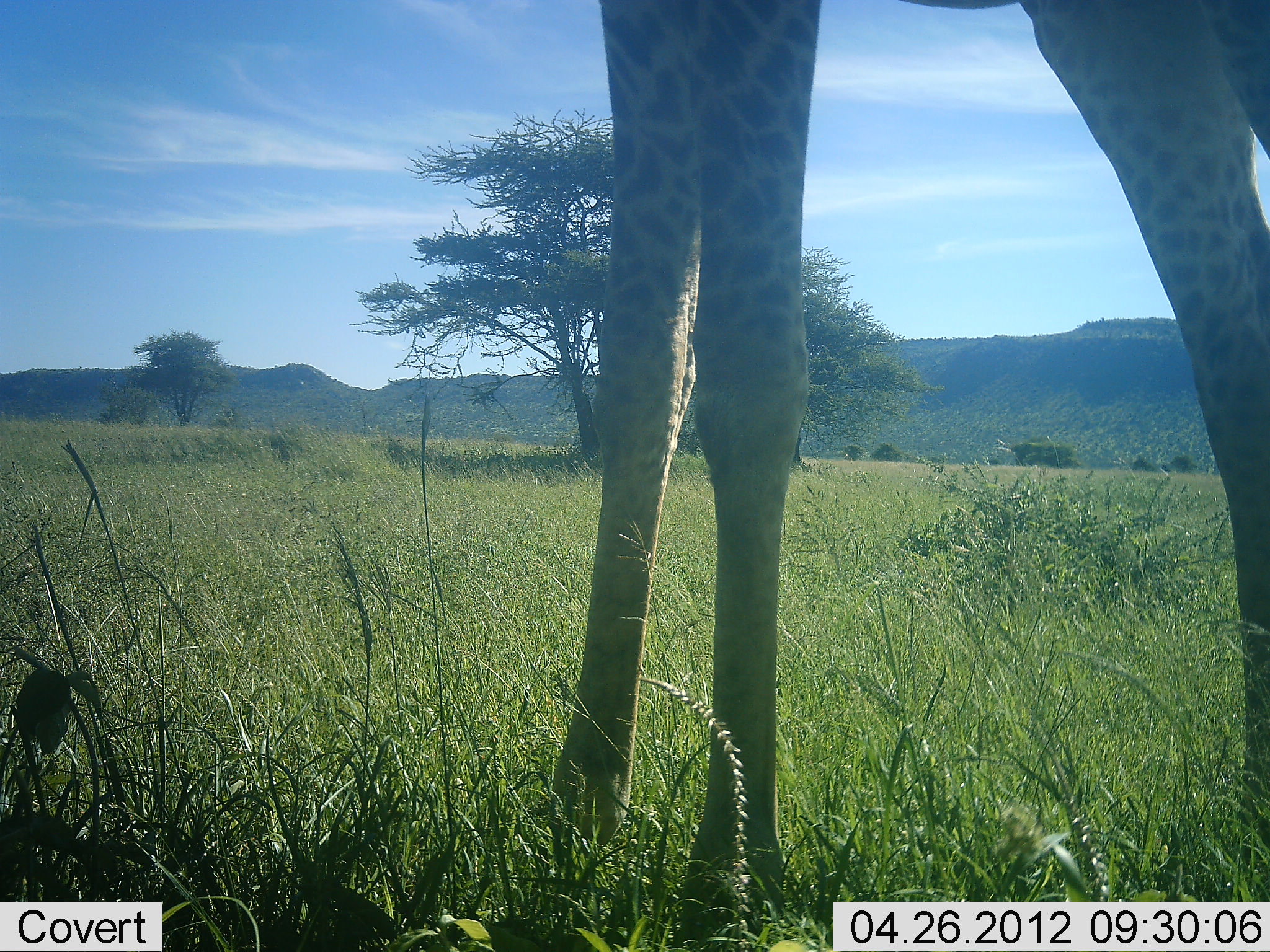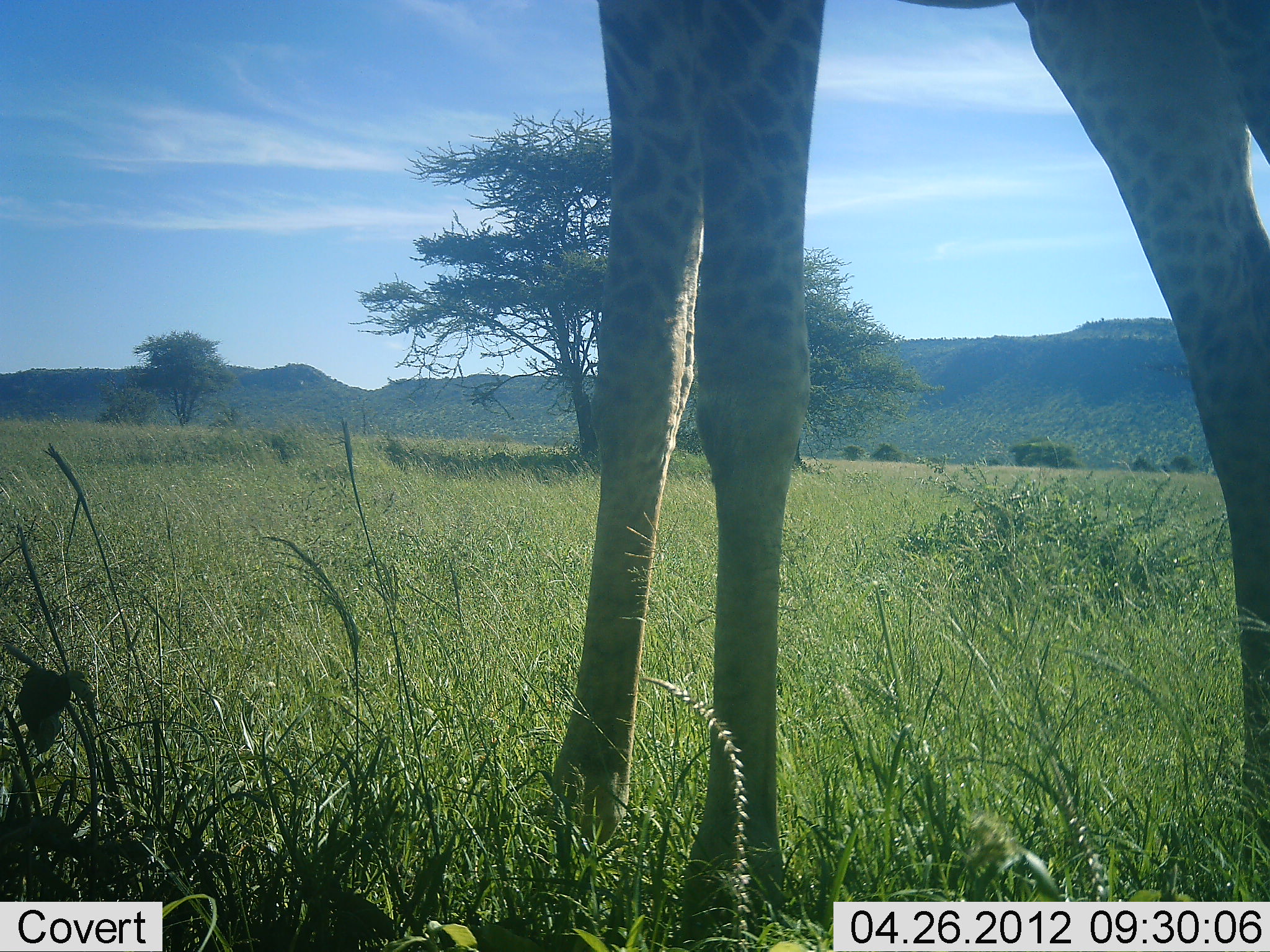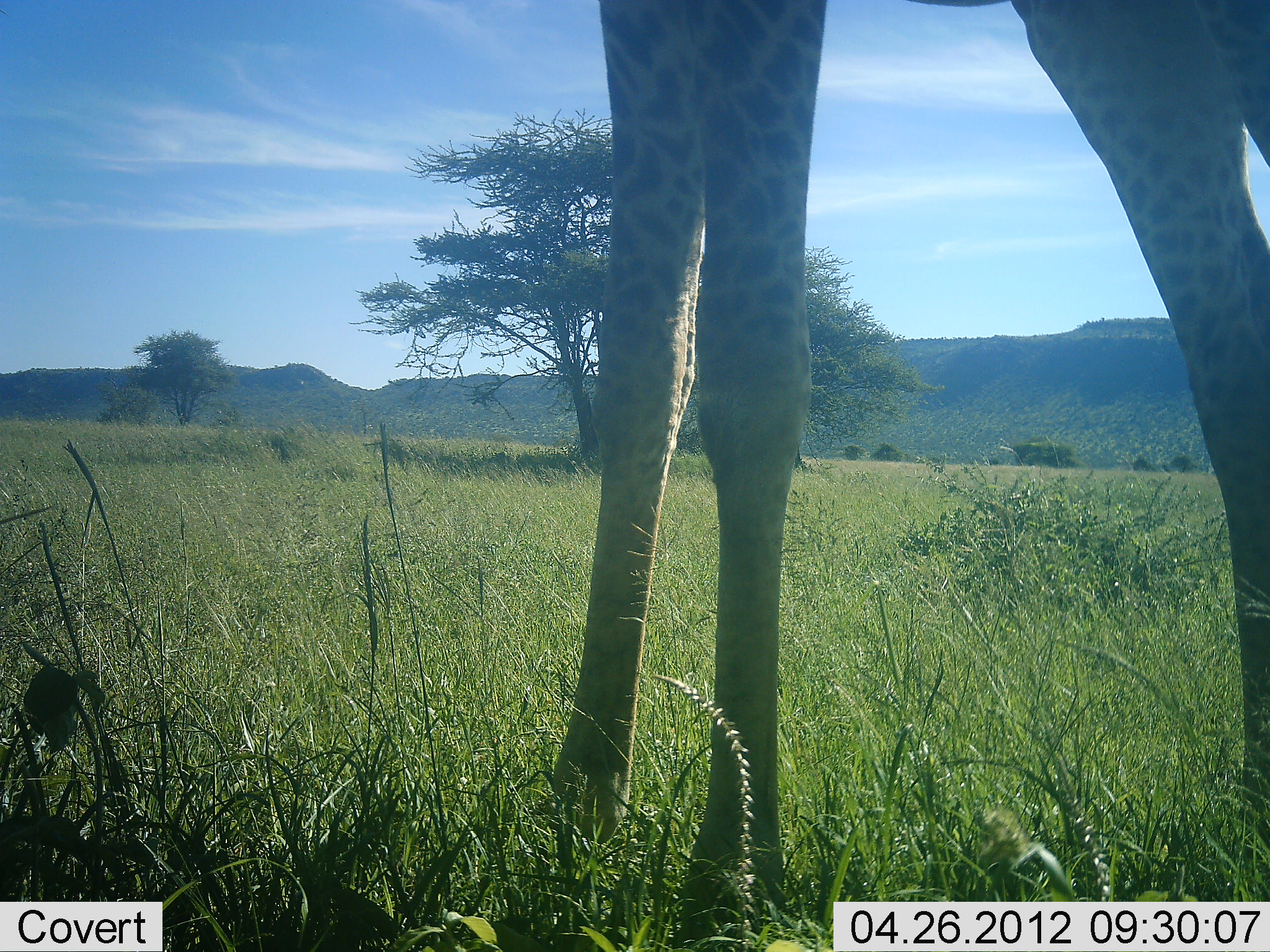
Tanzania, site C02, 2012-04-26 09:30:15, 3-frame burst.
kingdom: Animalia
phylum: Chordata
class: Mammalia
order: Artiodactyla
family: Giraffidae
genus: Giraffa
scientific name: Giraffa camelopardalis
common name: giraffe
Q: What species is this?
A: Giraffe (Giraffa camelopardalis).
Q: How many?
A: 1.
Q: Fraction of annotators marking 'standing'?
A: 100%.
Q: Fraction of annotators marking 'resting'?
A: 0%.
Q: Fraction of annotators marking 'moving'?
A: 0%.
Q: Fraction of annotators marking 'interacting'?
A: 0%.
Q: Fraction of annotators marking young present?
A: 0%.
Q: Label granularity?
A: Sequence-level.